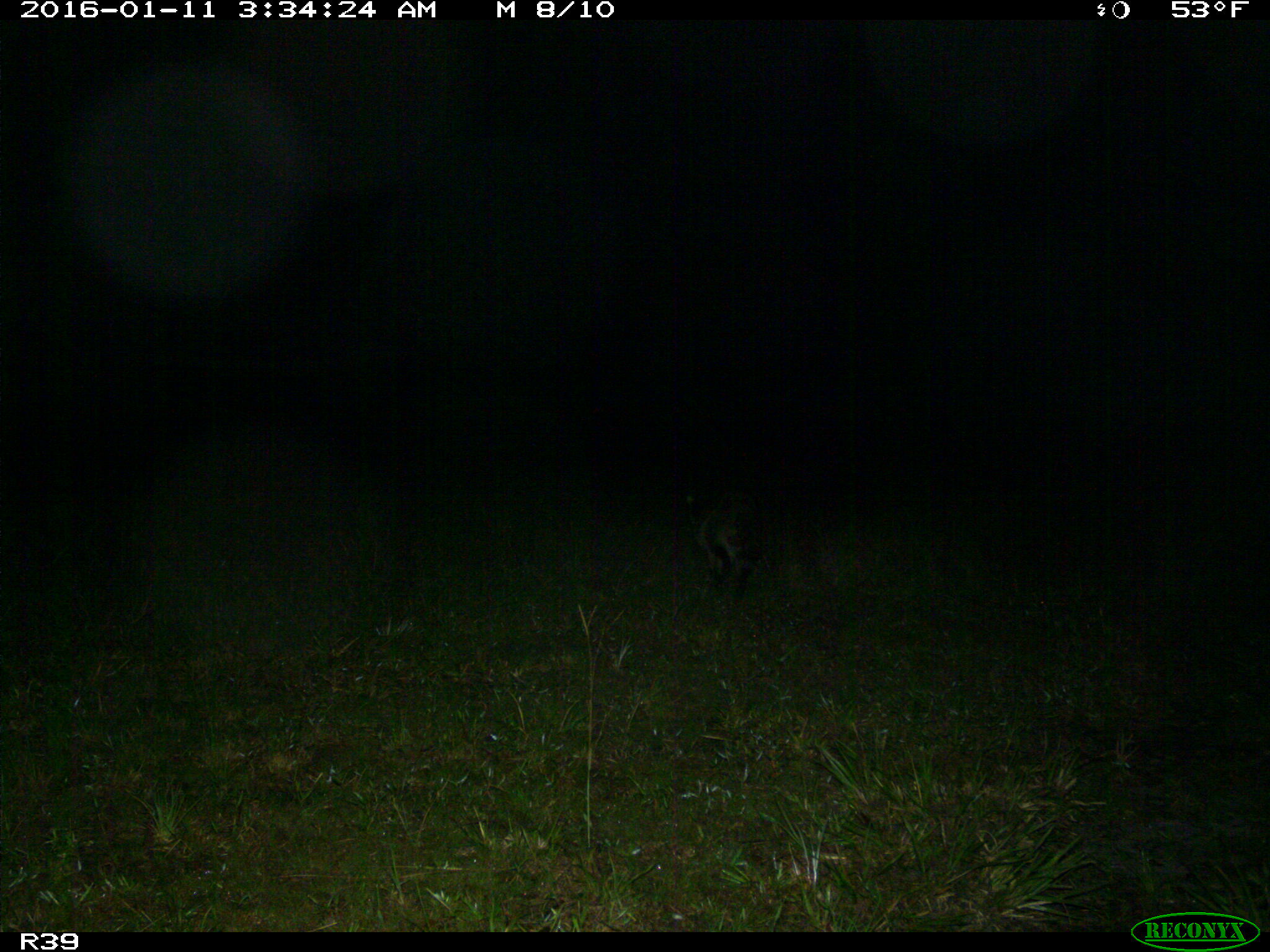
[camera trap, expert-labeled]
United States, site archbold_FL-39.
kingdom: Animalia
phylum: Chordata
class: Mammalia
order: Carnivora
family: Procyonidae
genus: Procyon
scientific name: Procyon lotor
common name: common raccoon